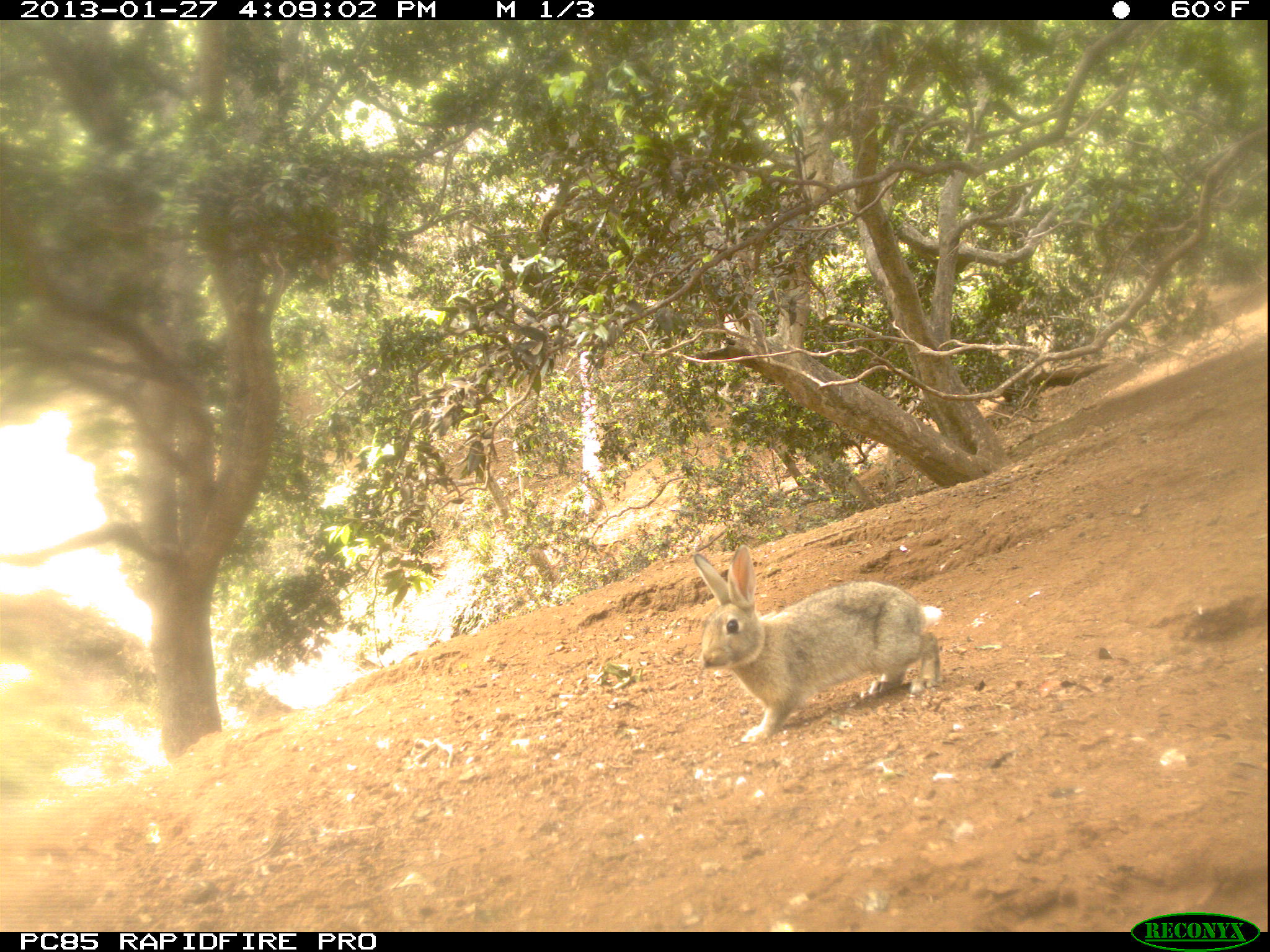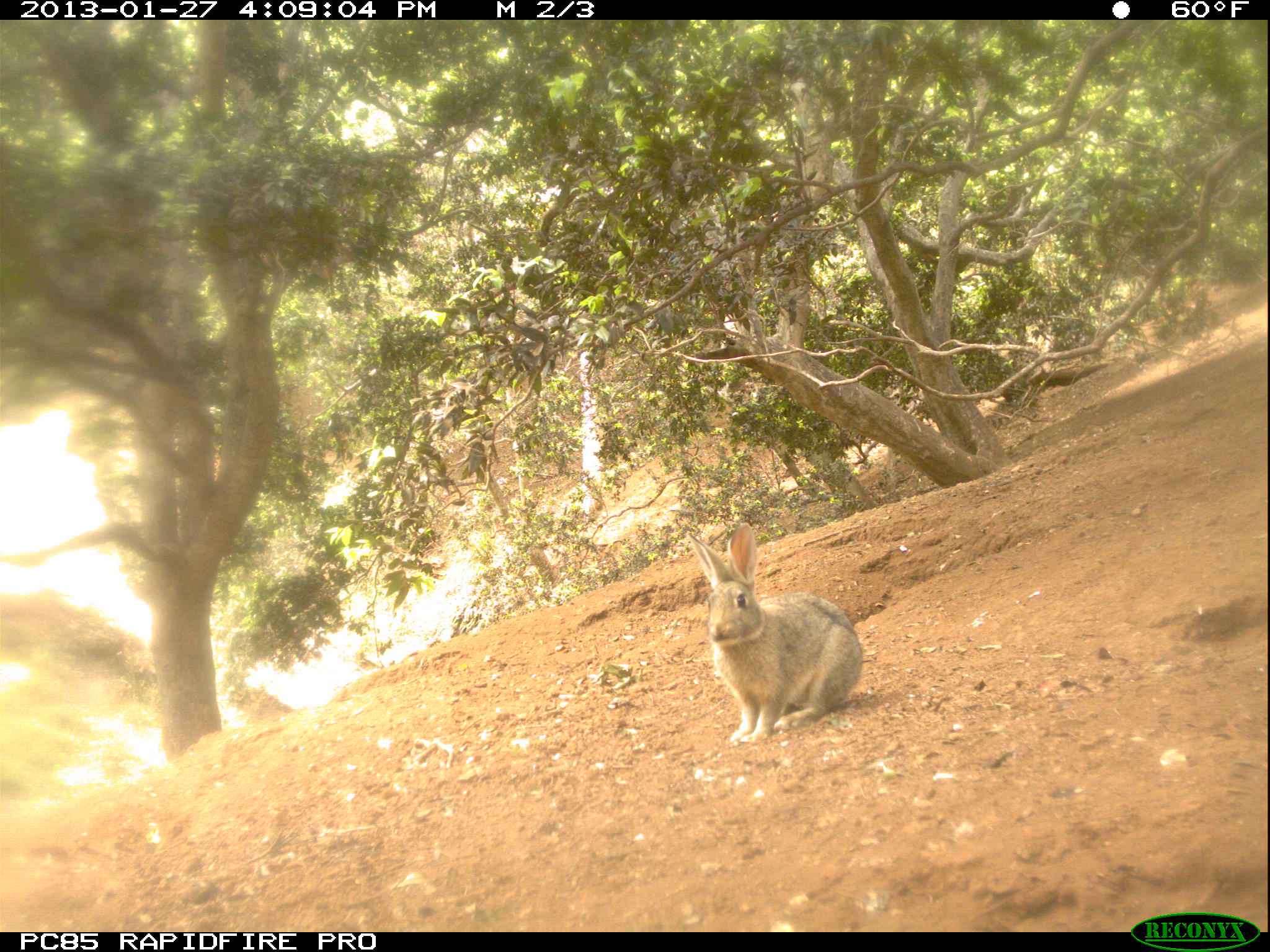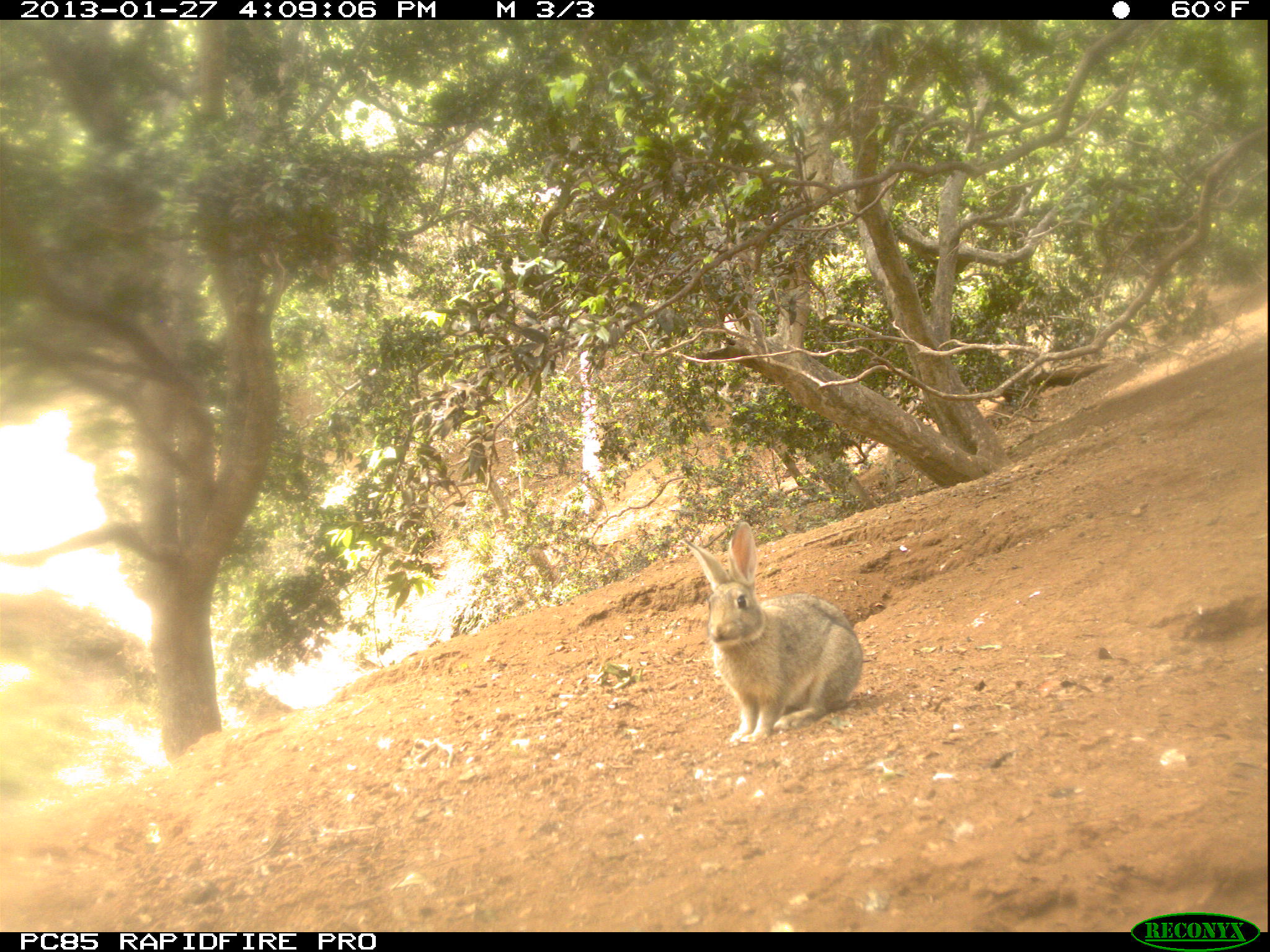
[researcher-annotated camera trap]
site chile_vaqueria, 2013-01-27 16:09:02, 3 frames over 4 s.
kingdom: Animalia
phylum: Chordata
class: Mammalia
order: Lagomorpha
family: Leporidae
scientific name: Leporidae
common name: rabbits and hares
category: rabbit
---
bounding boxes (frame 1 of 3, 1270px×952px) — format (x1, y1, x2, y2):
rabbit: (683, 544, 943, 742)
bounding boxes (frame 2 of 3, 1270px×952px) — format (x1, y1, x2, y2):
rabbit: (686, 524, 862, 742)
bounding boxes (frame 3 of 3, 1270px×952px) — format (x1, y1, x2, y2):
rabbit: (685, 525, 862, 742)